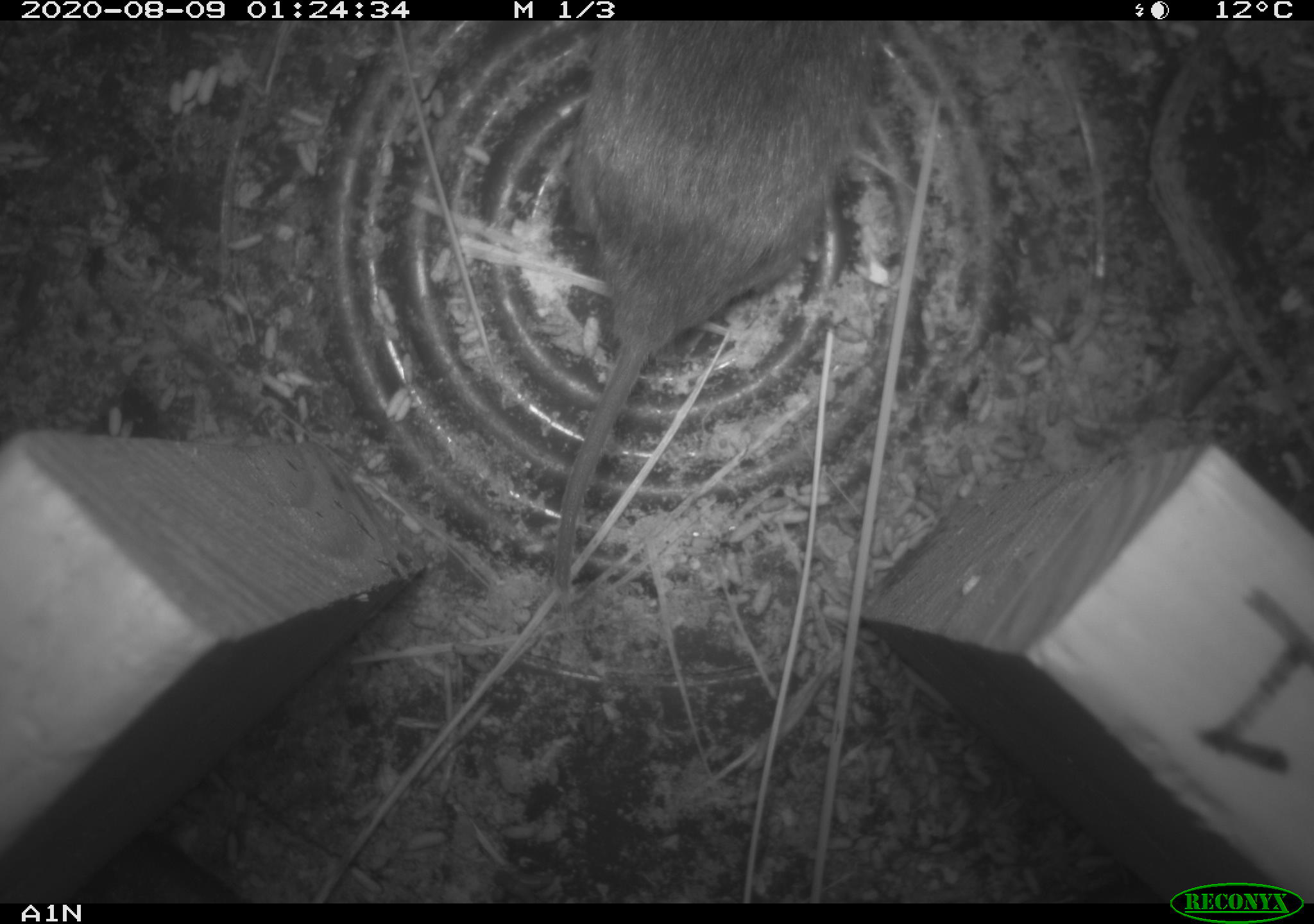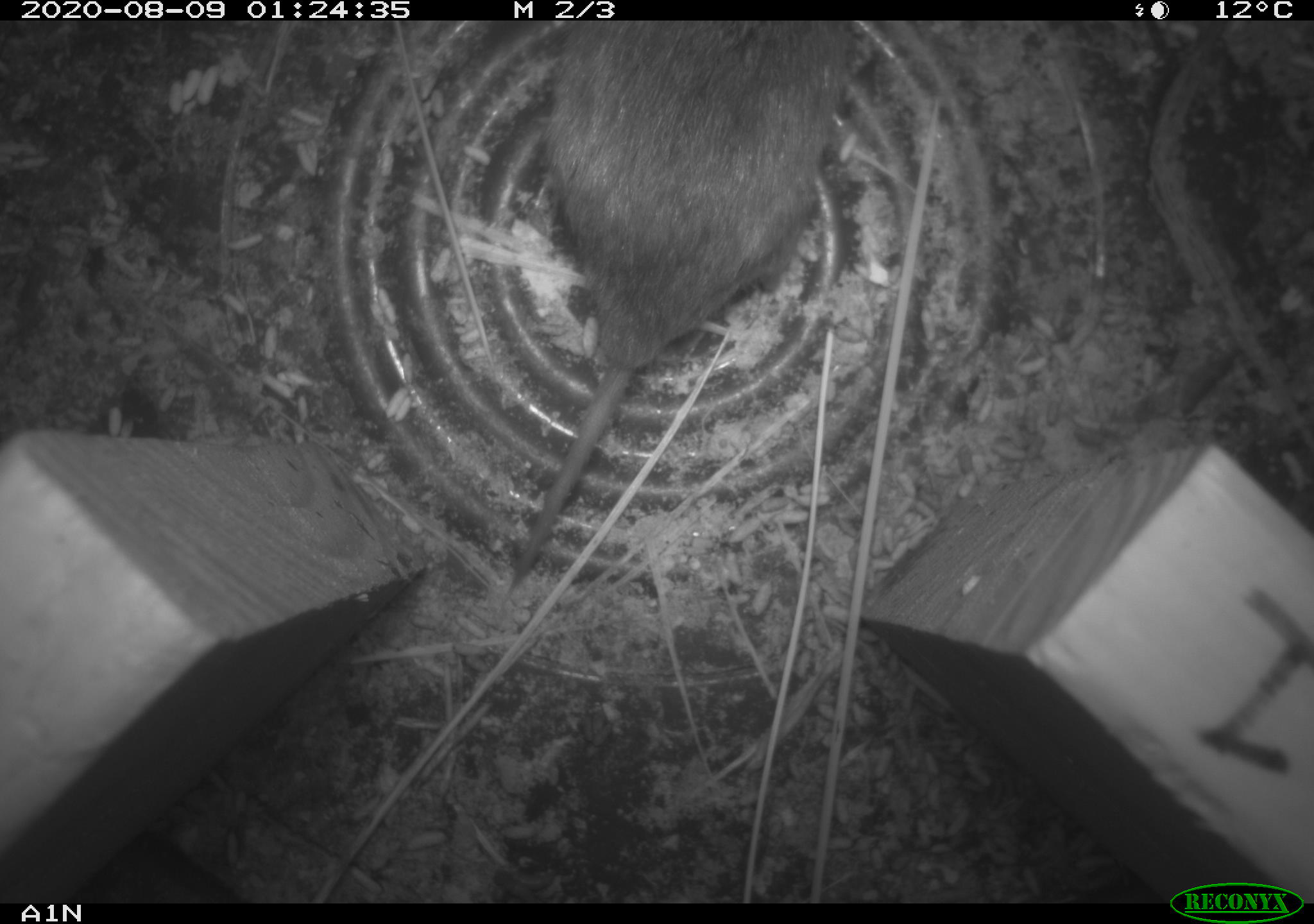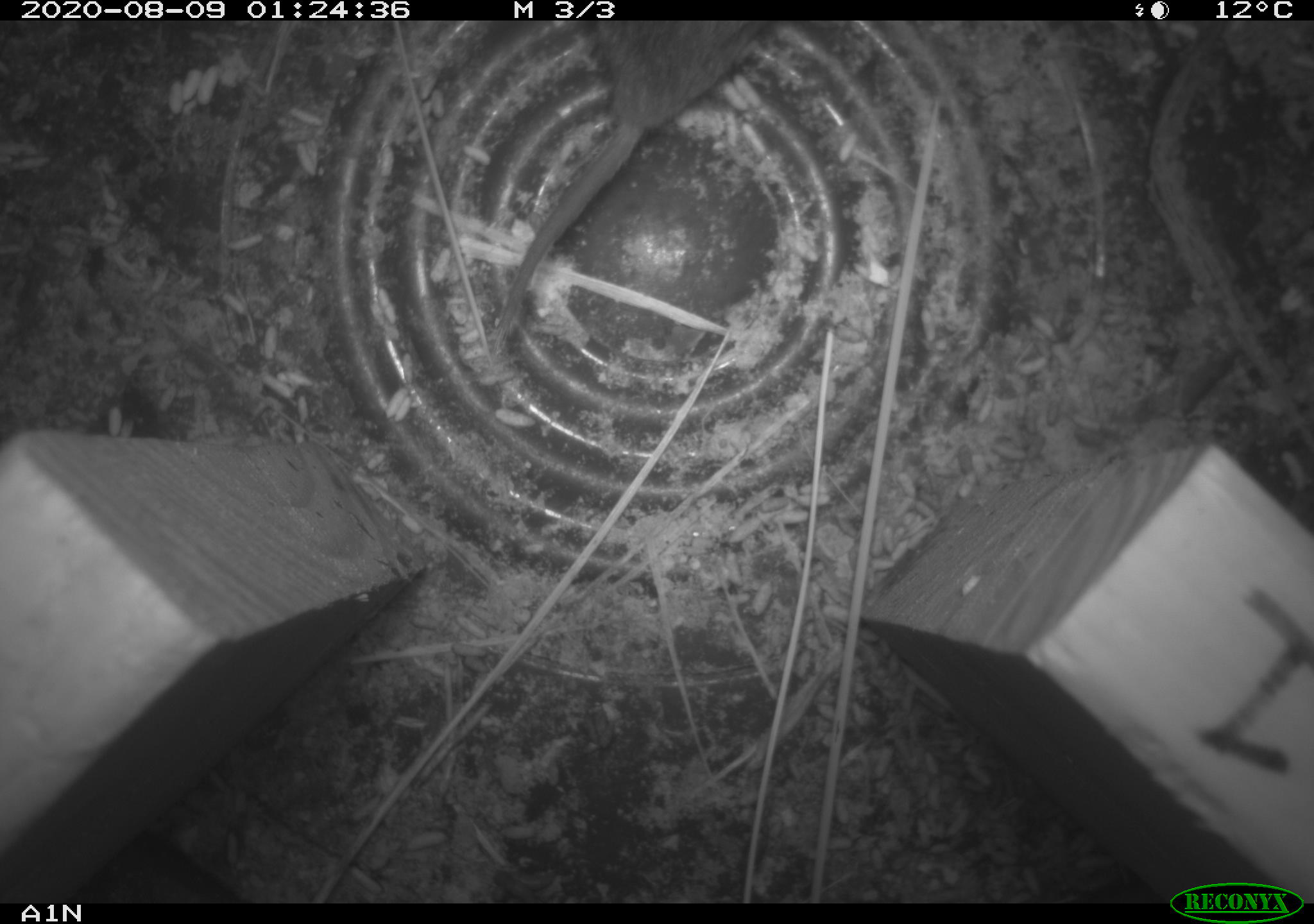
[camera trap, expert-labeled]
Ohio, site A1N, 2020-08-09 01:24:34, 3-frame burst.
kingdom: Animalia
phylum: Chordata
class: Mammalia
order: Rodentia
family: Cricetidae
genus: Microtus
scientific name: Microtus pennsylvanicus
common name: meadow vole